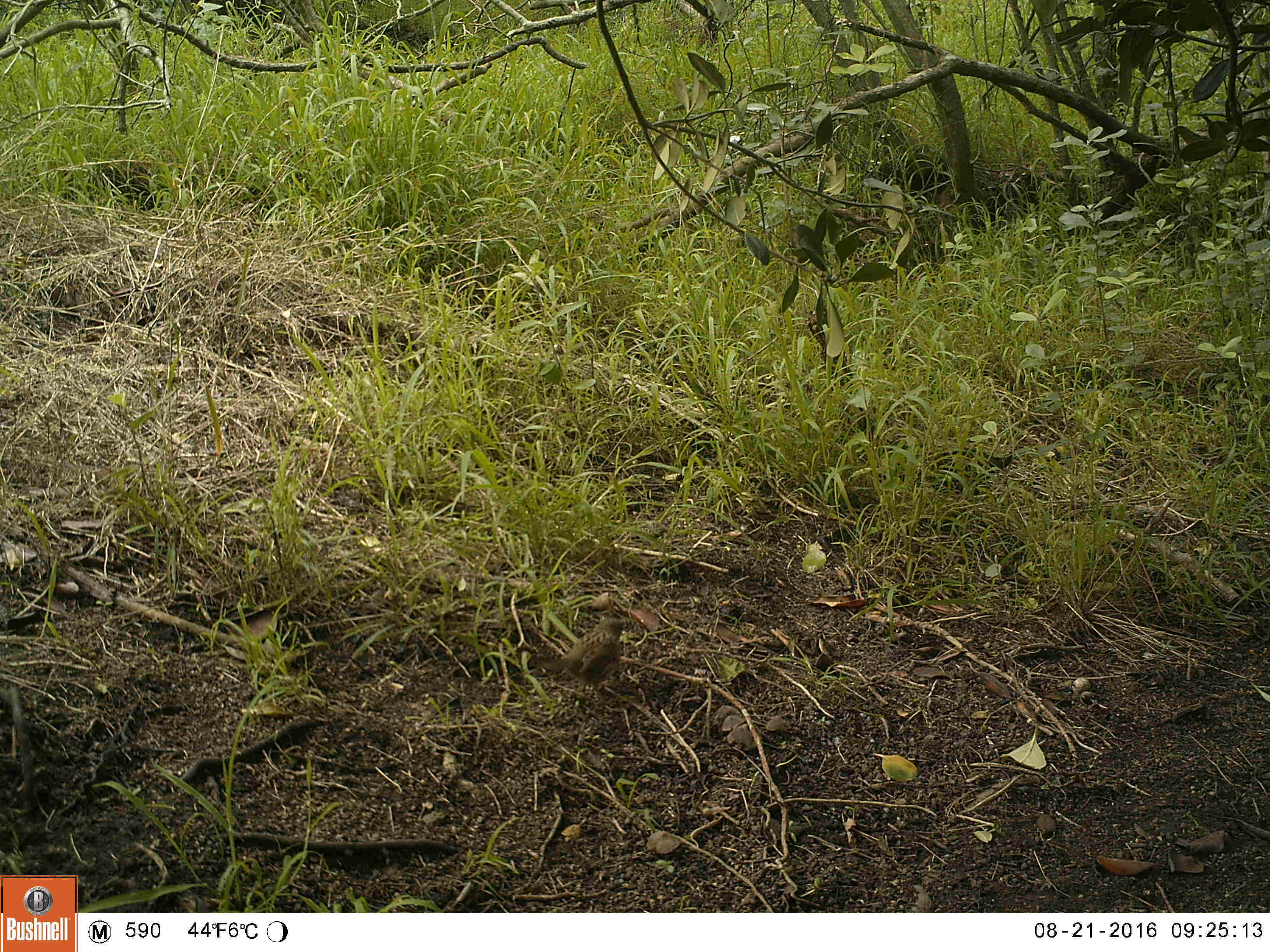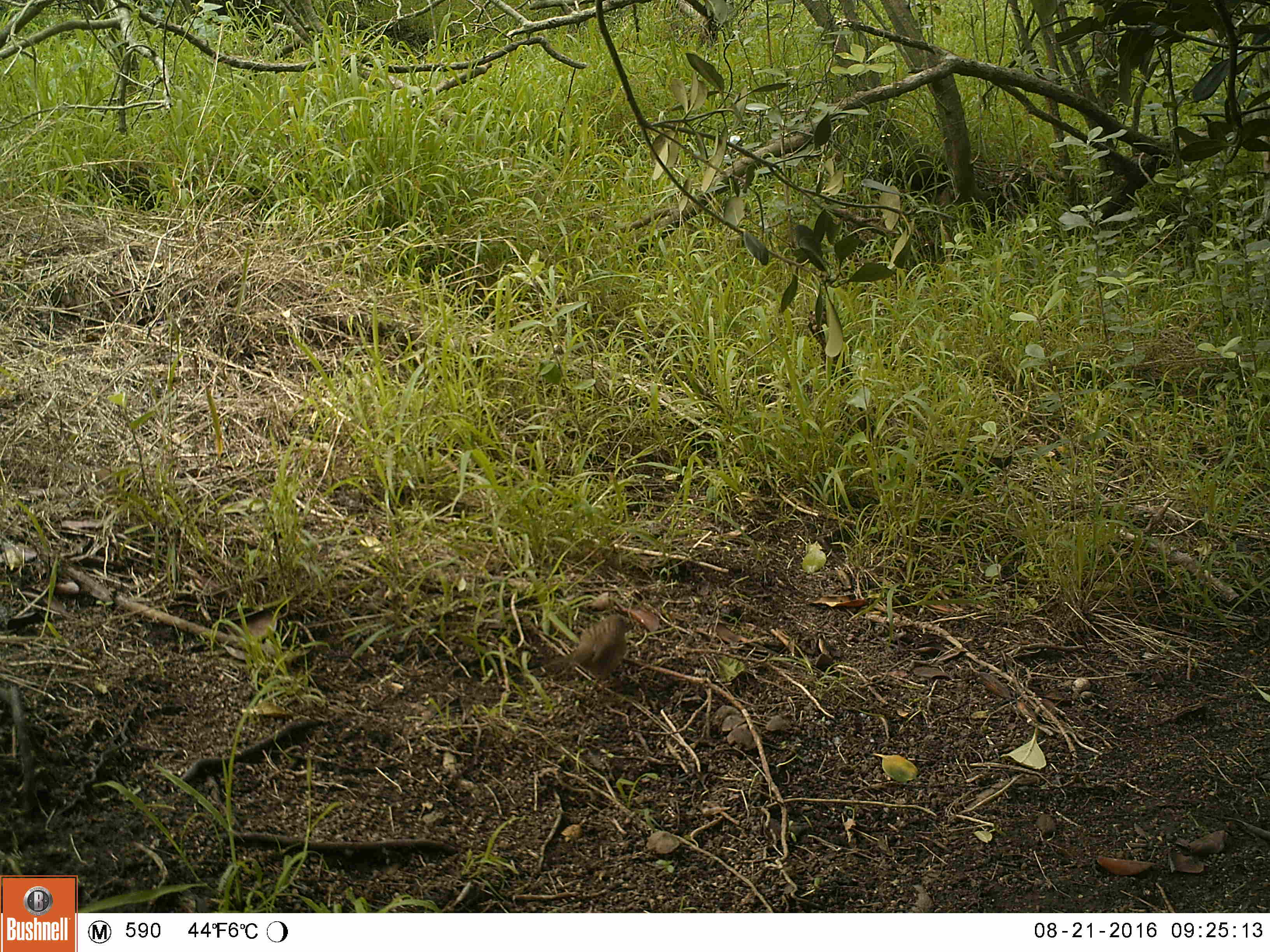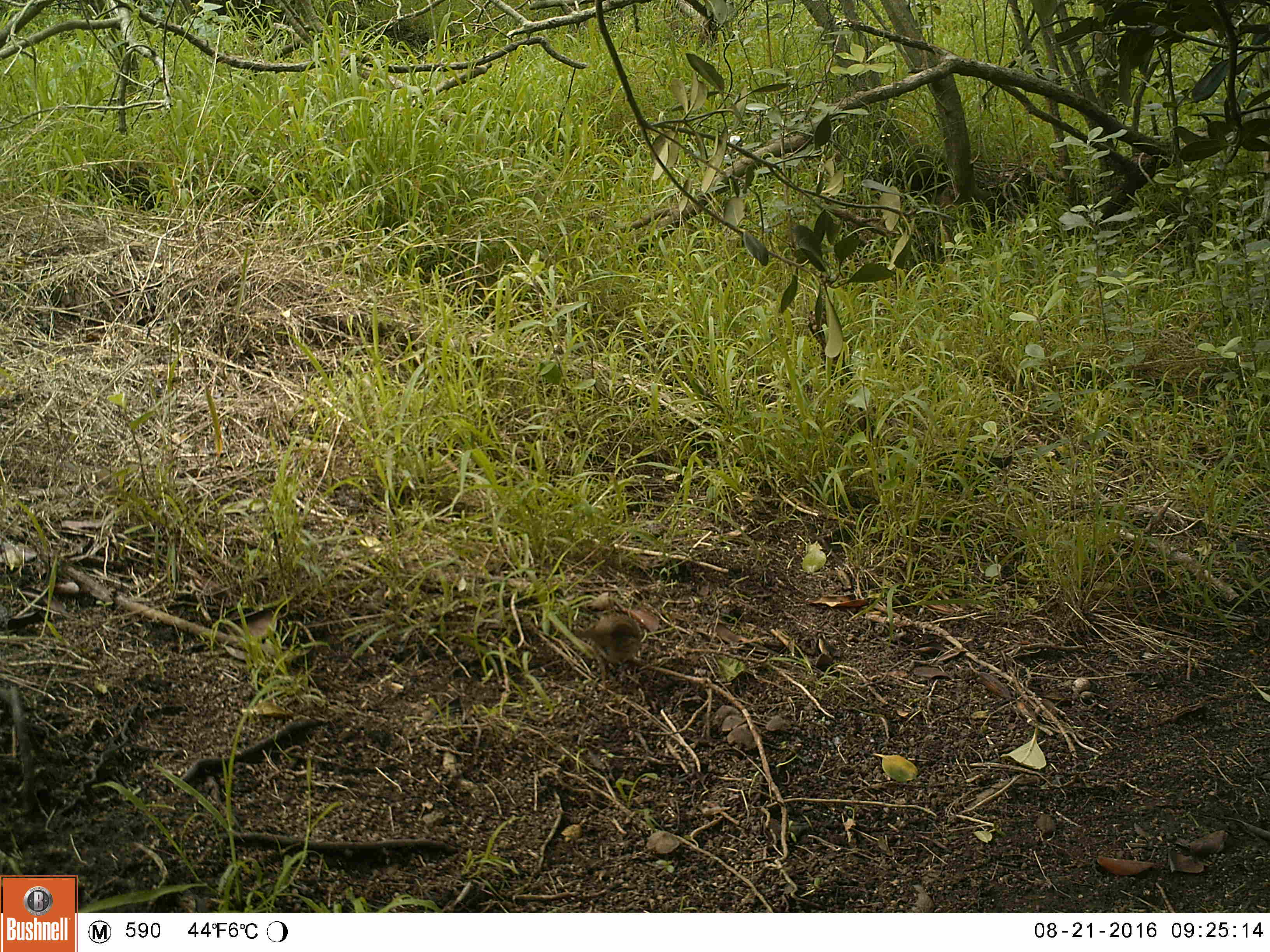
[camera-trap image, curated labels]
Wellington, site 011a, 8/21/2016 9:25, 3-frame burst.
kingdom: Animalia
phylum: Chordata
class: Aves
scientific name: Aves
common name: bird